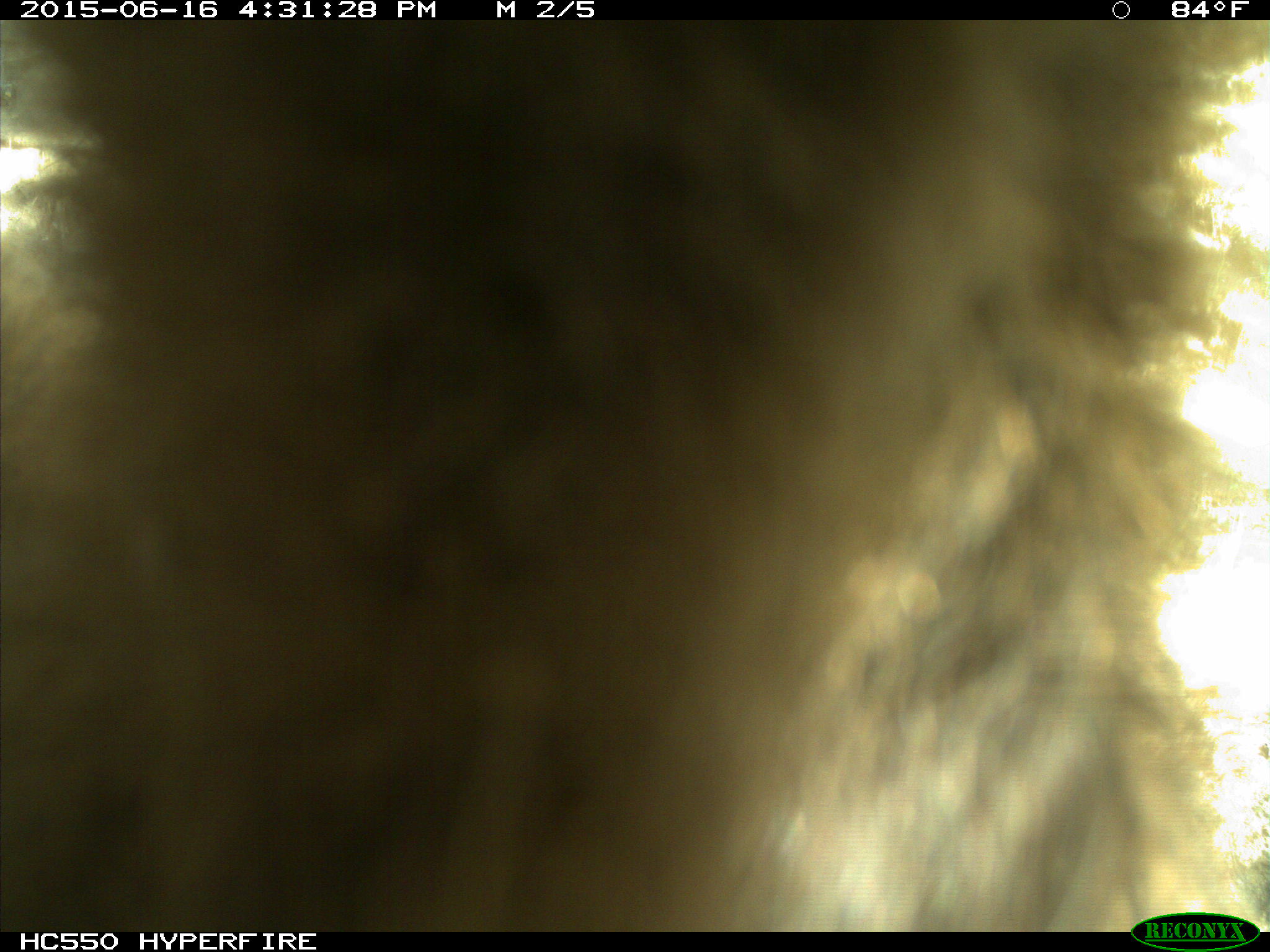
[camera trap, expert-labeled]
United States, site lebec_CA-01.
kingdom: Animalia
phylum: Chordata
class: Mammalia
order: Carnivora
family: Ursidae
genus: Ursus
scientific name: Ursus americanus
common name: american black bear